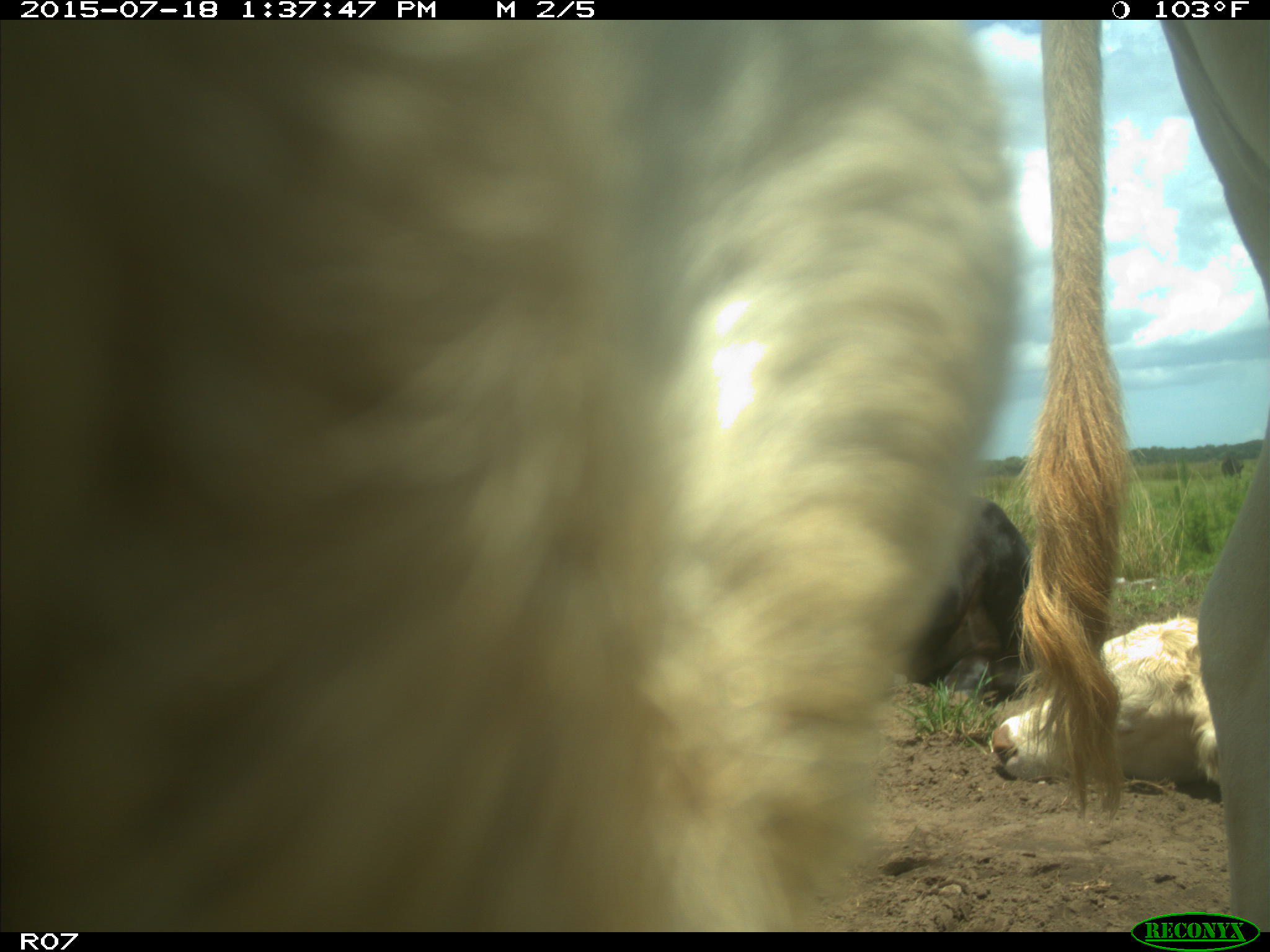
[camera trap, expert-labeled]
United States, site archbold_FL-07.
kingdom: Animalia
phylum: Chordata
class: Mammalia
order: Artiodactyla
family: Bovidae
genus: Bos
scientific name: Bos taurus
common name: domestic cow